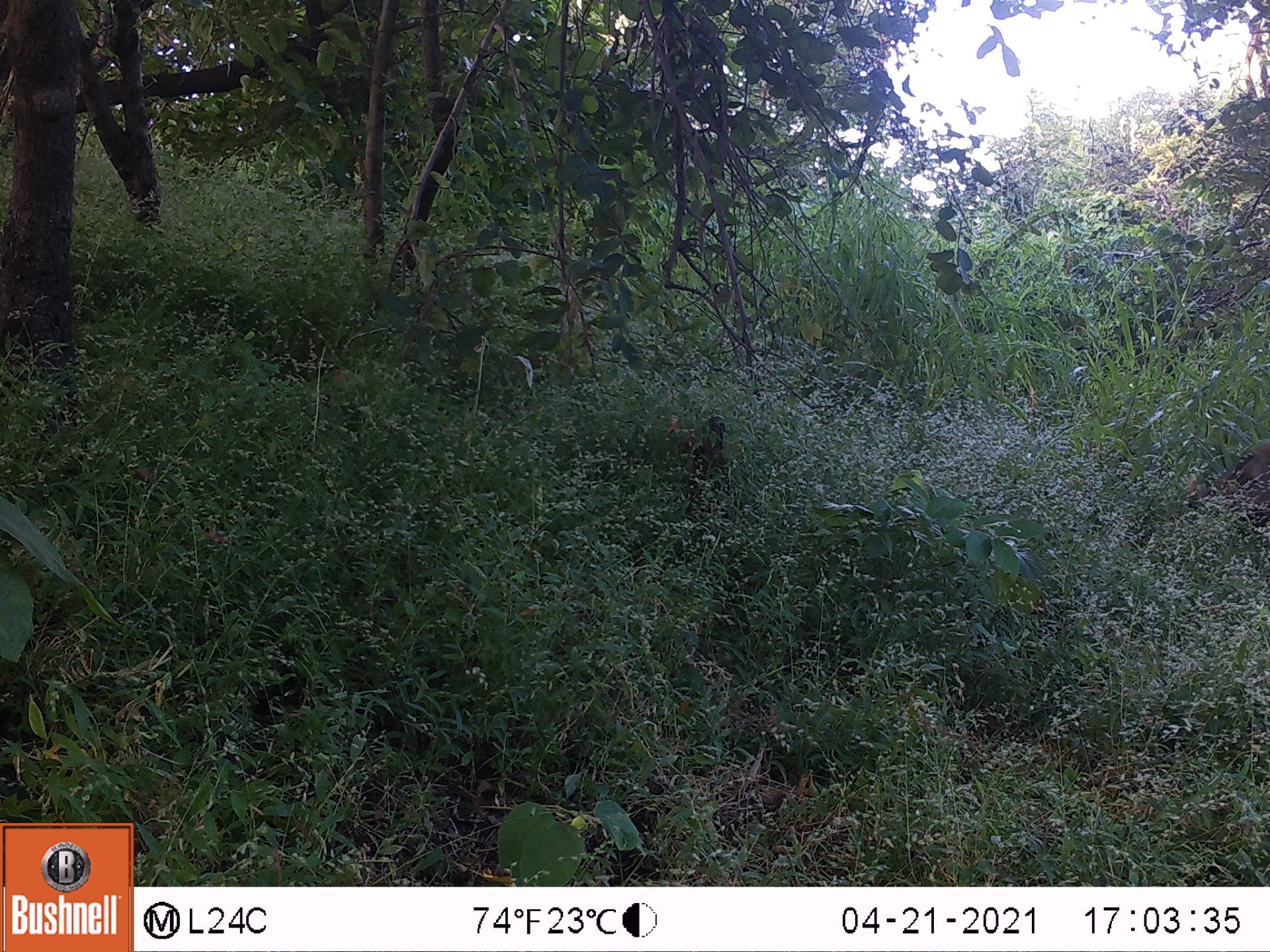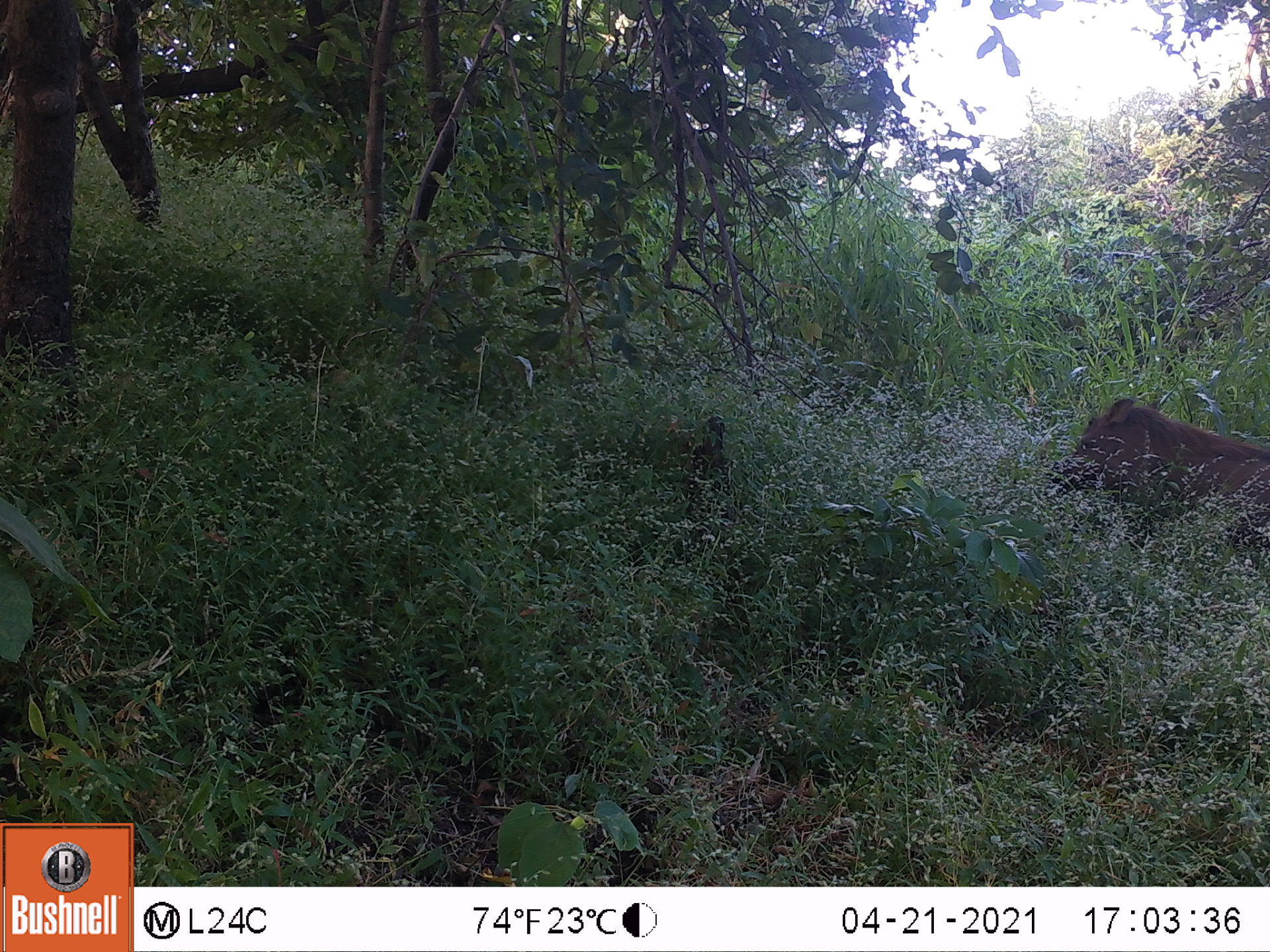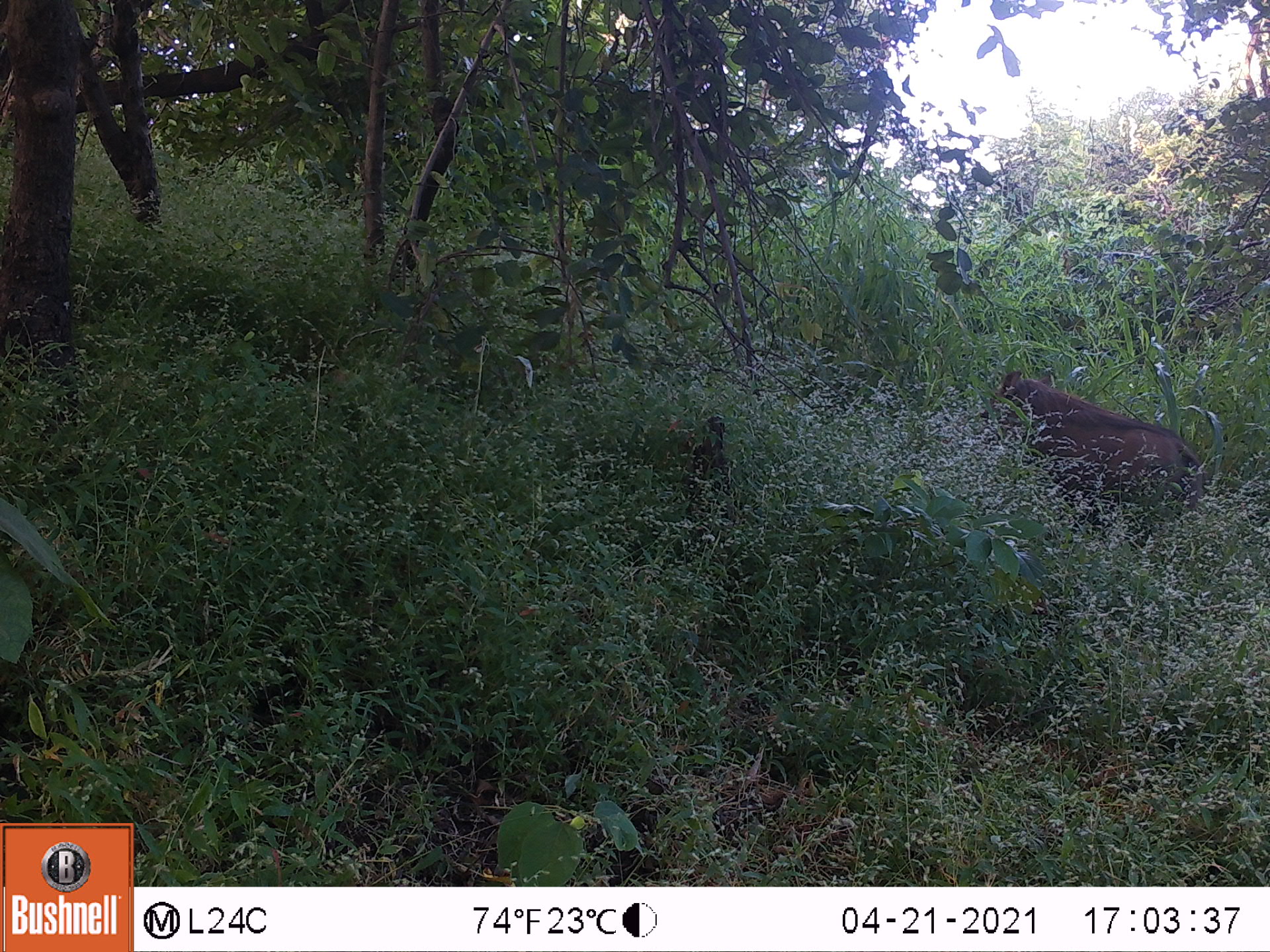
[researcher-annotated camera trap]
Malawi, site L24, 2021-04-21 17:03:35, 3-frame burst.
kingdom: Animalia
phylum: Chordata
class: Mammalia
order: Artiodactyla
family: Suidae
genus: Phacochoerus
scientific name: Phacochoerus africanus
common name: common warthog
Common warthog (Phacochoerus africanus), count 1.